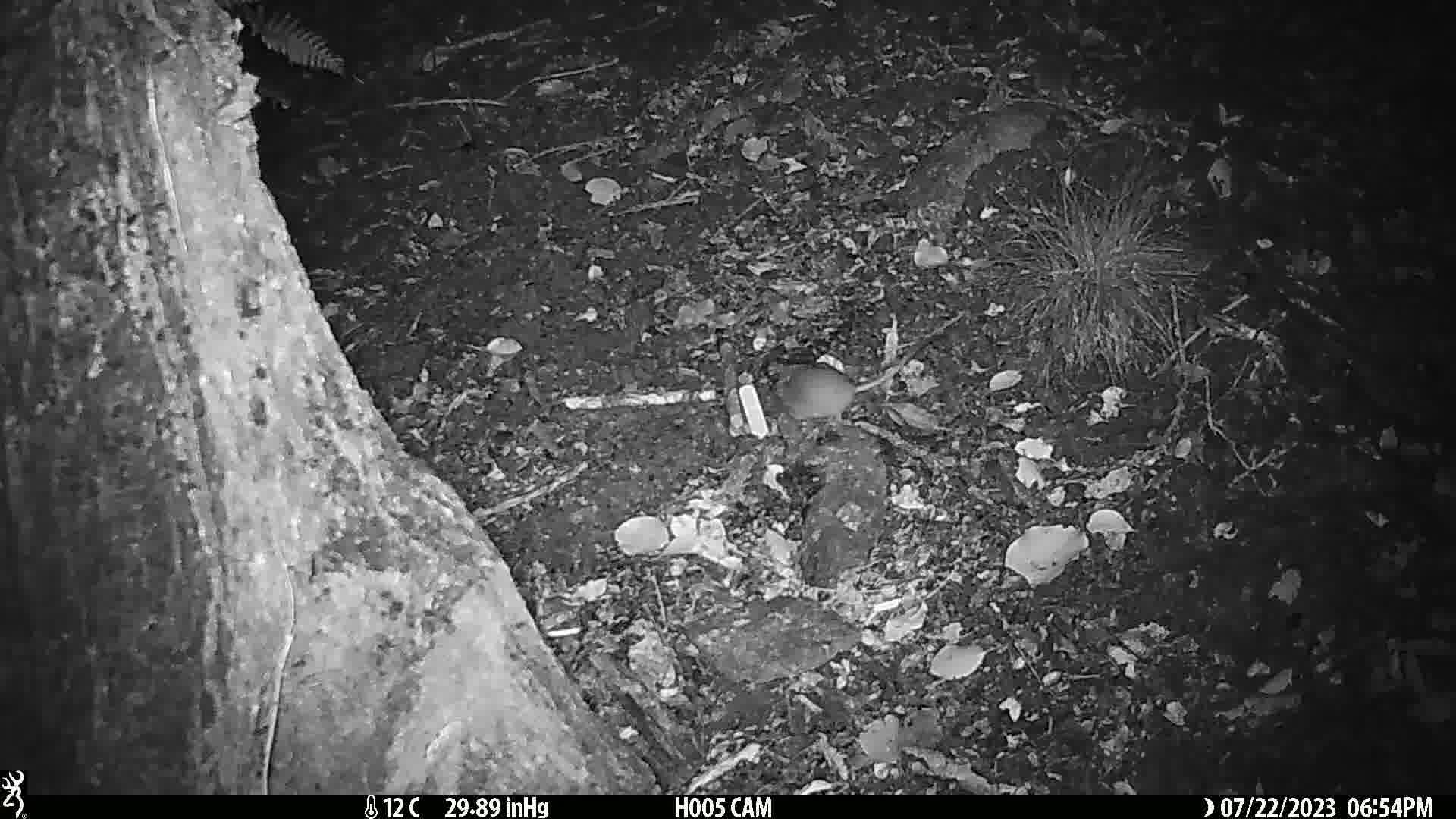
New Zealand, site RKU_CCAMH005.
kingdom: Animalia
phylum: Chordata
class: Mammalia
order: Rodentia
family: Muridae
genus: Rattus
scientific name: Rattus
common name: rat